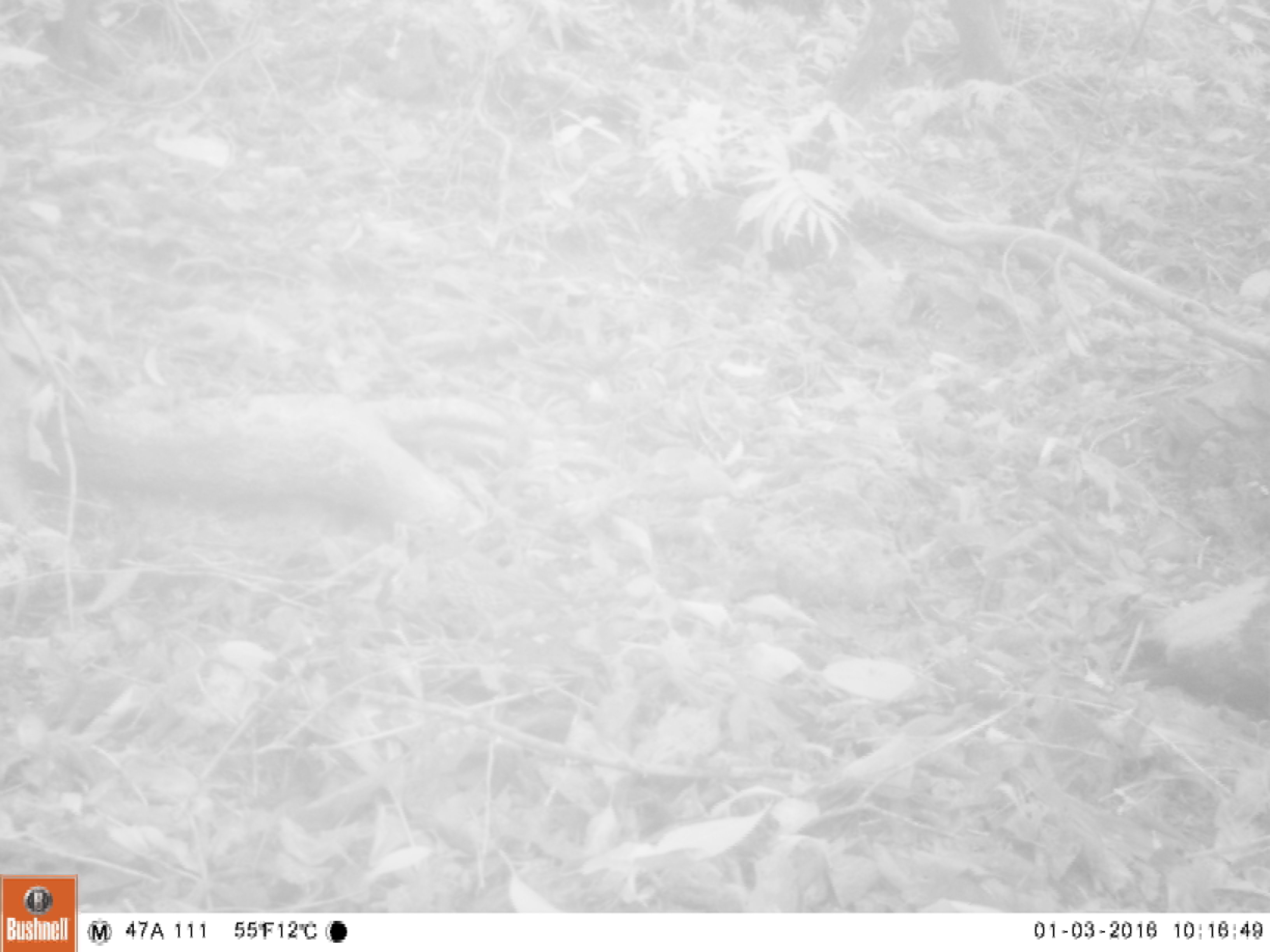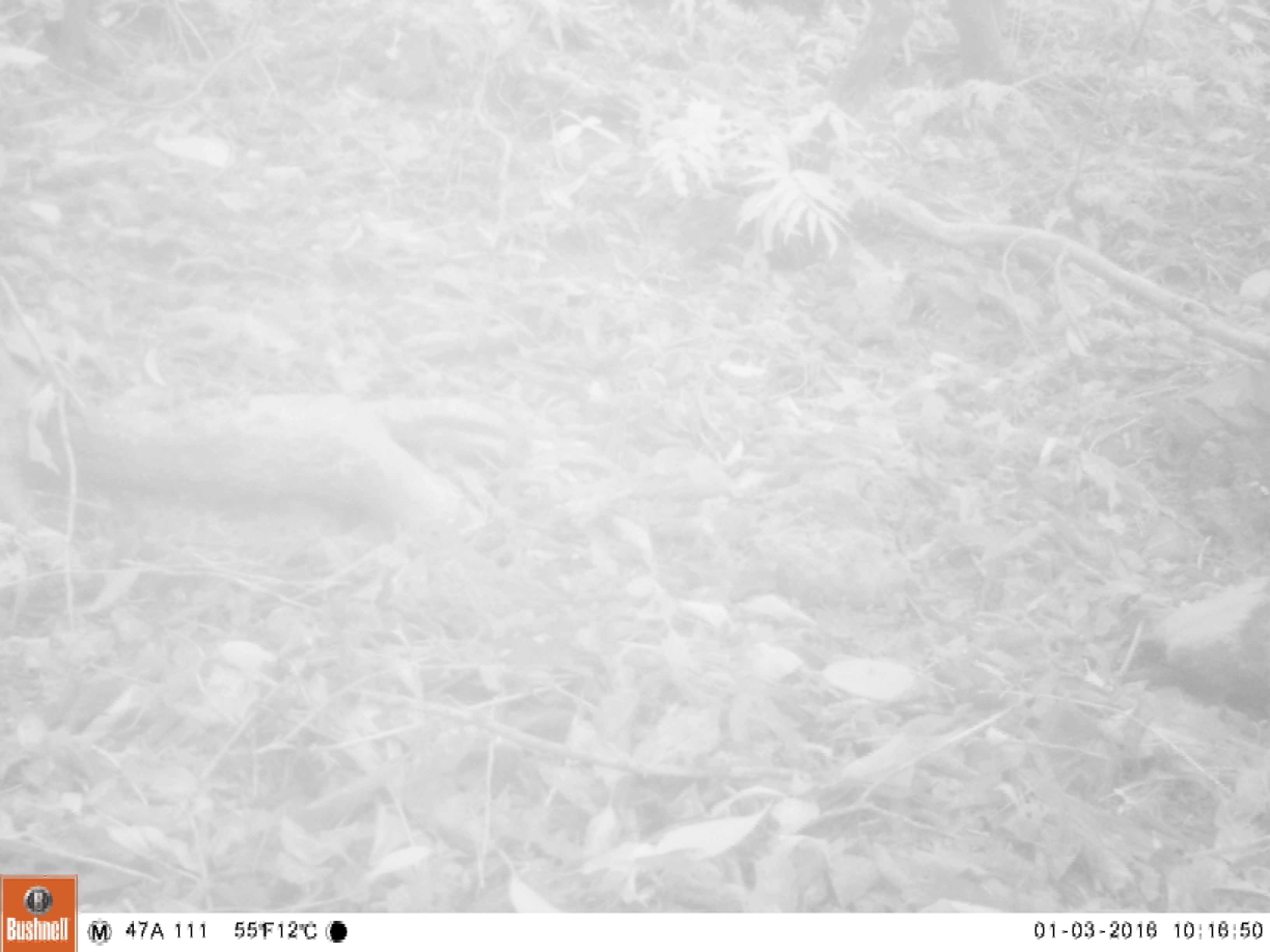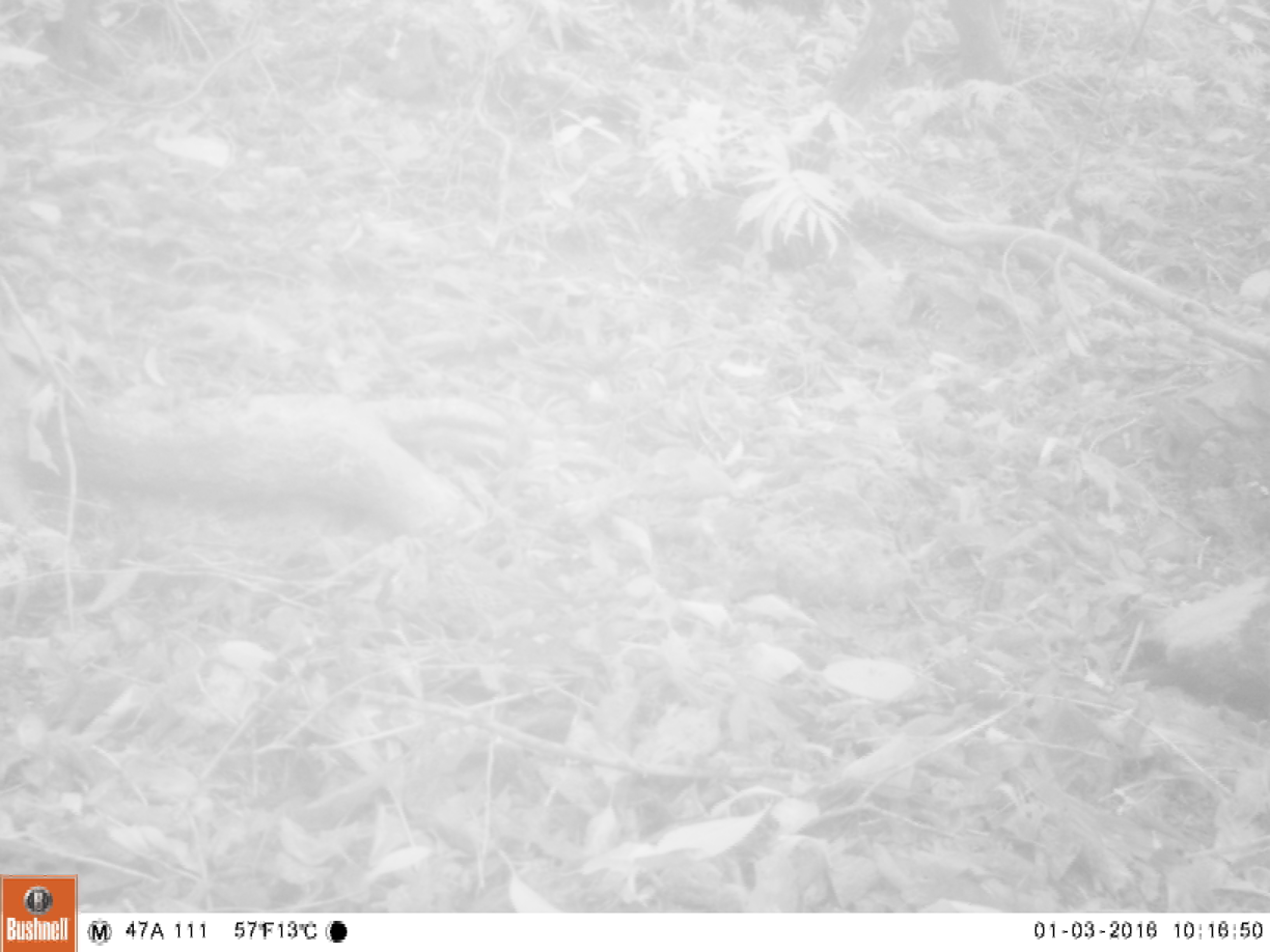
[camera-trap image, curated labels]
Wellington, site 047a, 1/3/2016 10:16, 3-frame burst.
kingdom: Animalia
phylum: Chordata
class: Aves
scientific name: Aves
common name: bird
Bird (Aves).